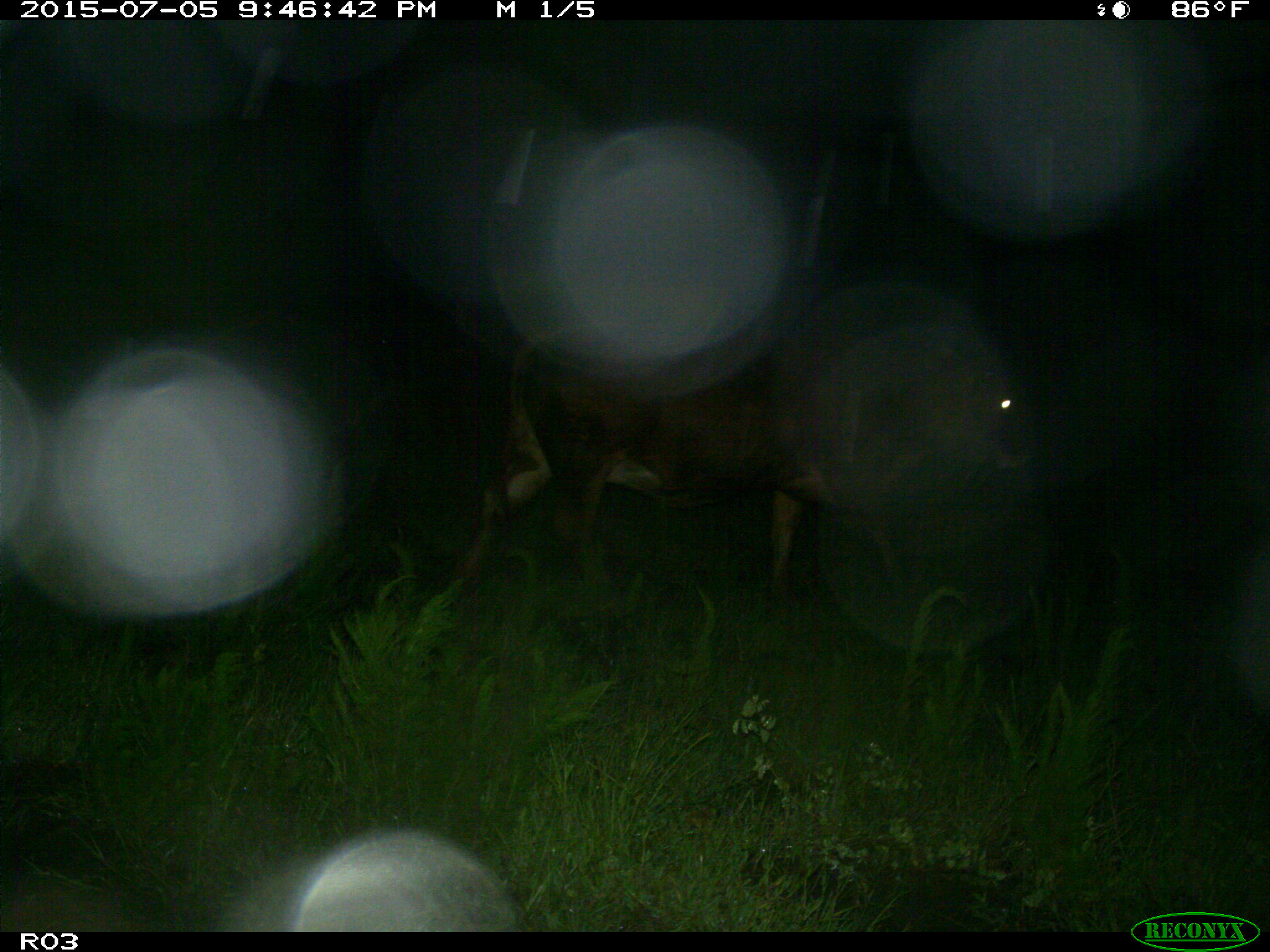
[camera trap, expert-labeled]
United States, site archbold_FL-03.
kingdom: Animalia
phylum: Chordata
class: Mammalia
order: Artiodactyla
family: Bovidae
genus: Bos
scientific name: Bos taurus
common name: domestic cow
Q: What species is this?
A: Bos taurus (domestic cow).